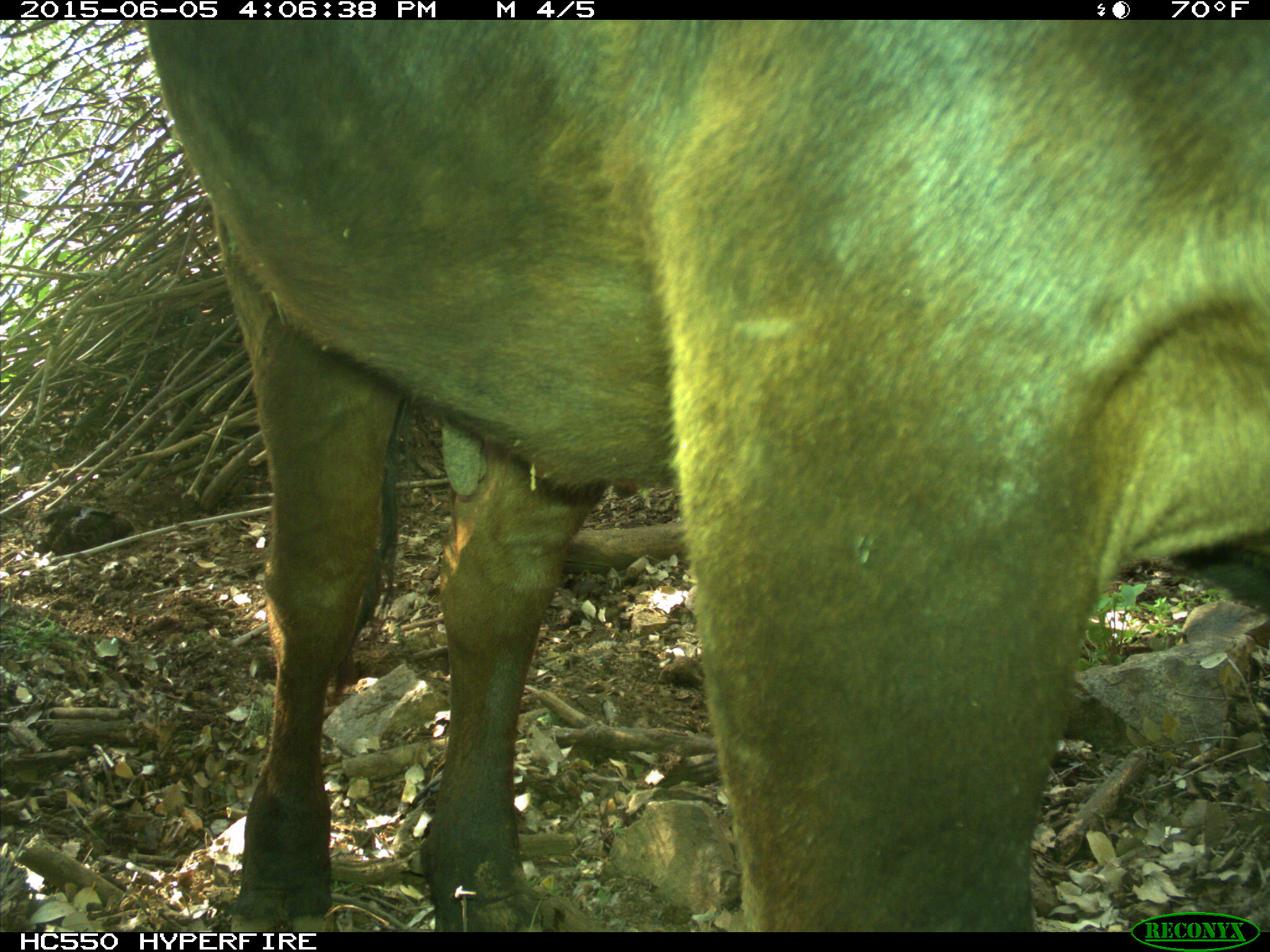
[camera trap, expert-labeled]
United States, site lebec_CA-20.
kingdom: Animalia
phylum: Chordata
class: Mammalia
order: Artiodactyla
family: Bovidae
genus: Bos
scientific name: Bos taurus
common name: domestic cow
Bos taurus (domestic cow).